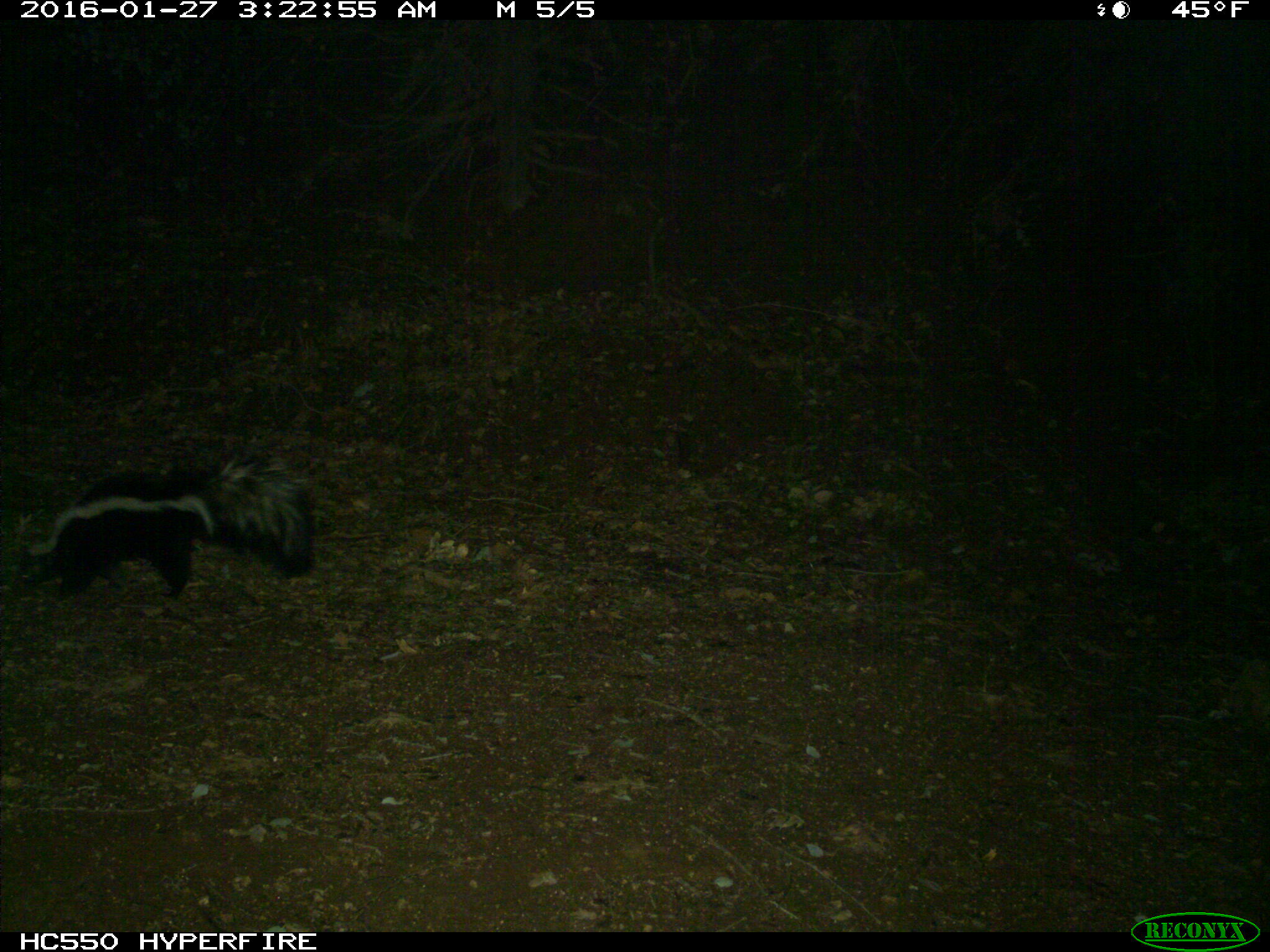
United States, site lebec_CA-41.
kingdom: Animalia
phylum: Chordata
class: Mammalia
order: Carnivora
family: Mephitidae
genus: Mephitis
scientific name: Mephitis mephitis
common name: striped skunk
Mephitis mephitis (striped skunk).